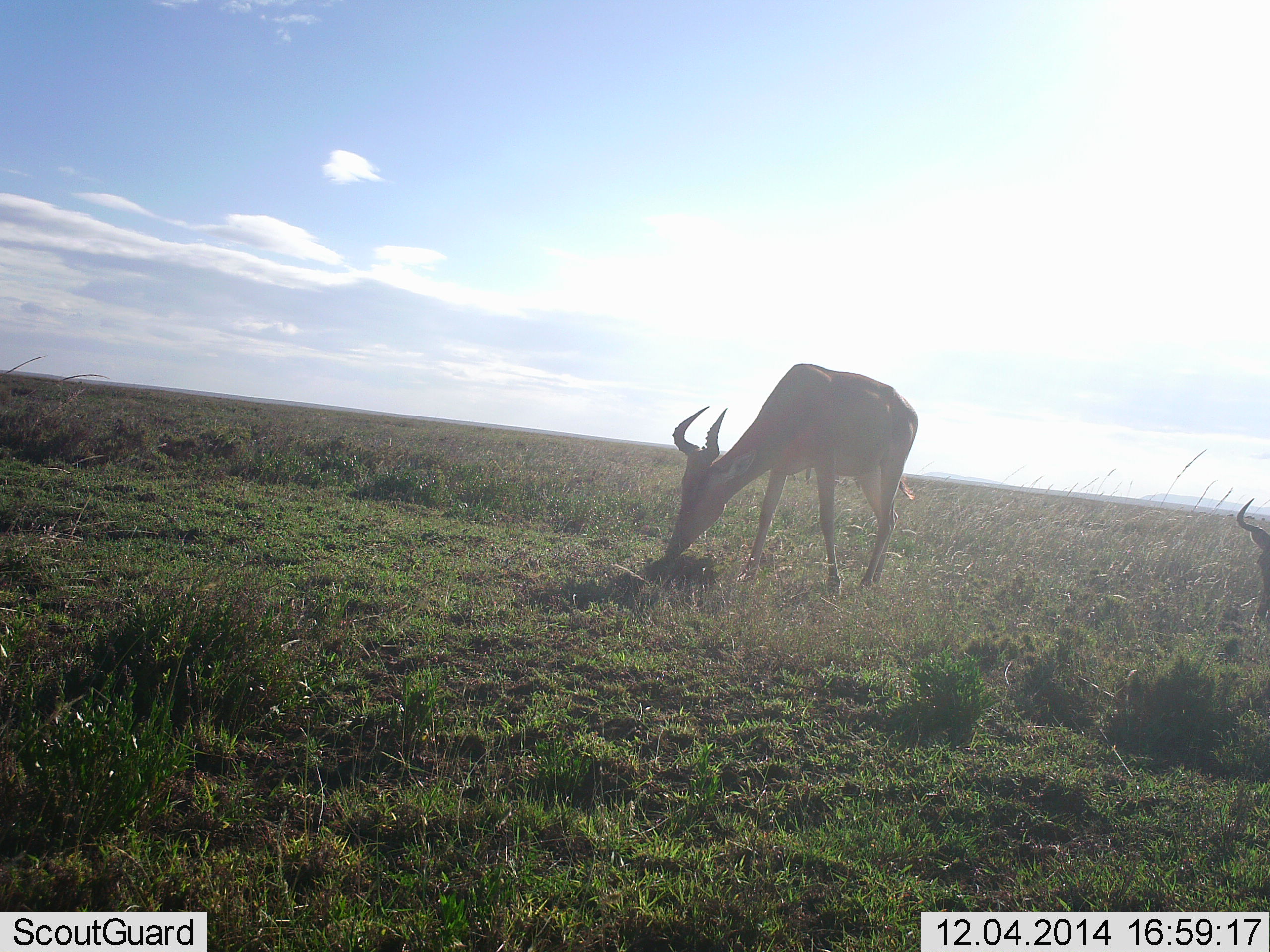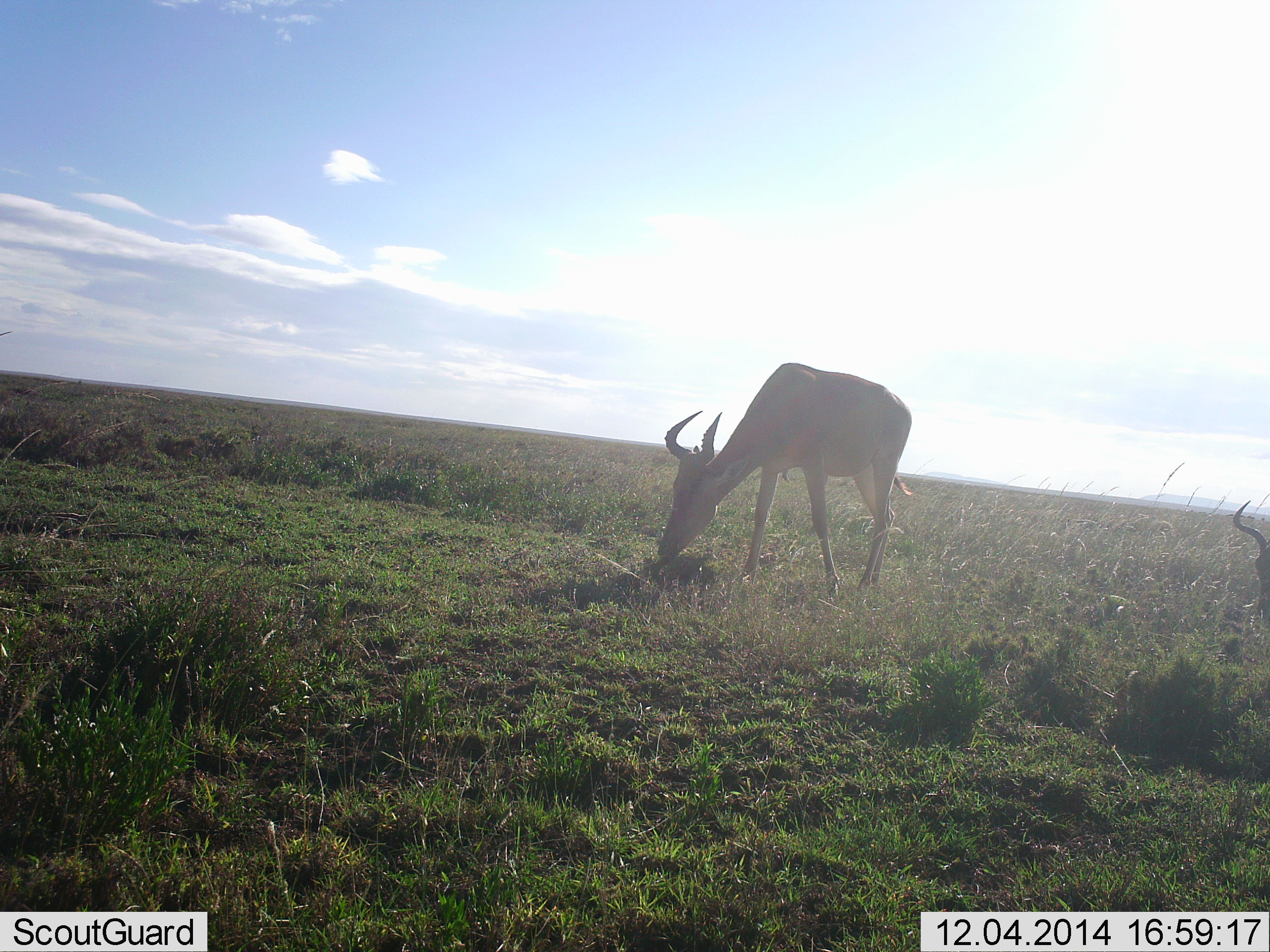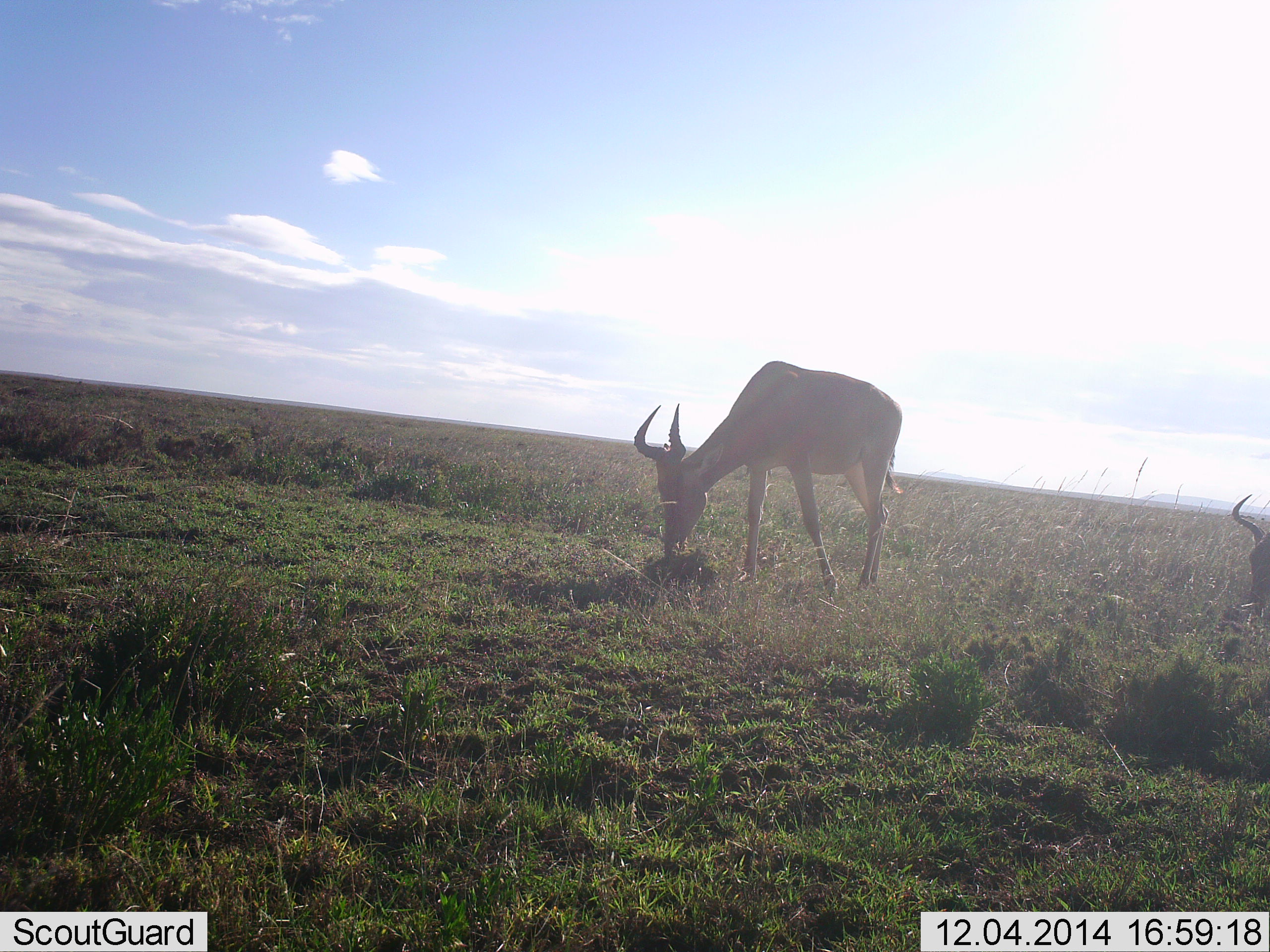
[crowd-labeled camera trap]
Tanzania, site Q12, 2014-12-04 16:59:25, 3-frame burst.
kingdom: Animalia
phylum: Chordata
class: Mammalia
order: Artiodactyla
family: Bovidae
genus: Alcelaphus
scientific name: Alcelaphus buselaphus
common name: hartebeest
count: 2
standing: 40%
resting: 0%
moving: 10%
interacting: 0%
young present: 0%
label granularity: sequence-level